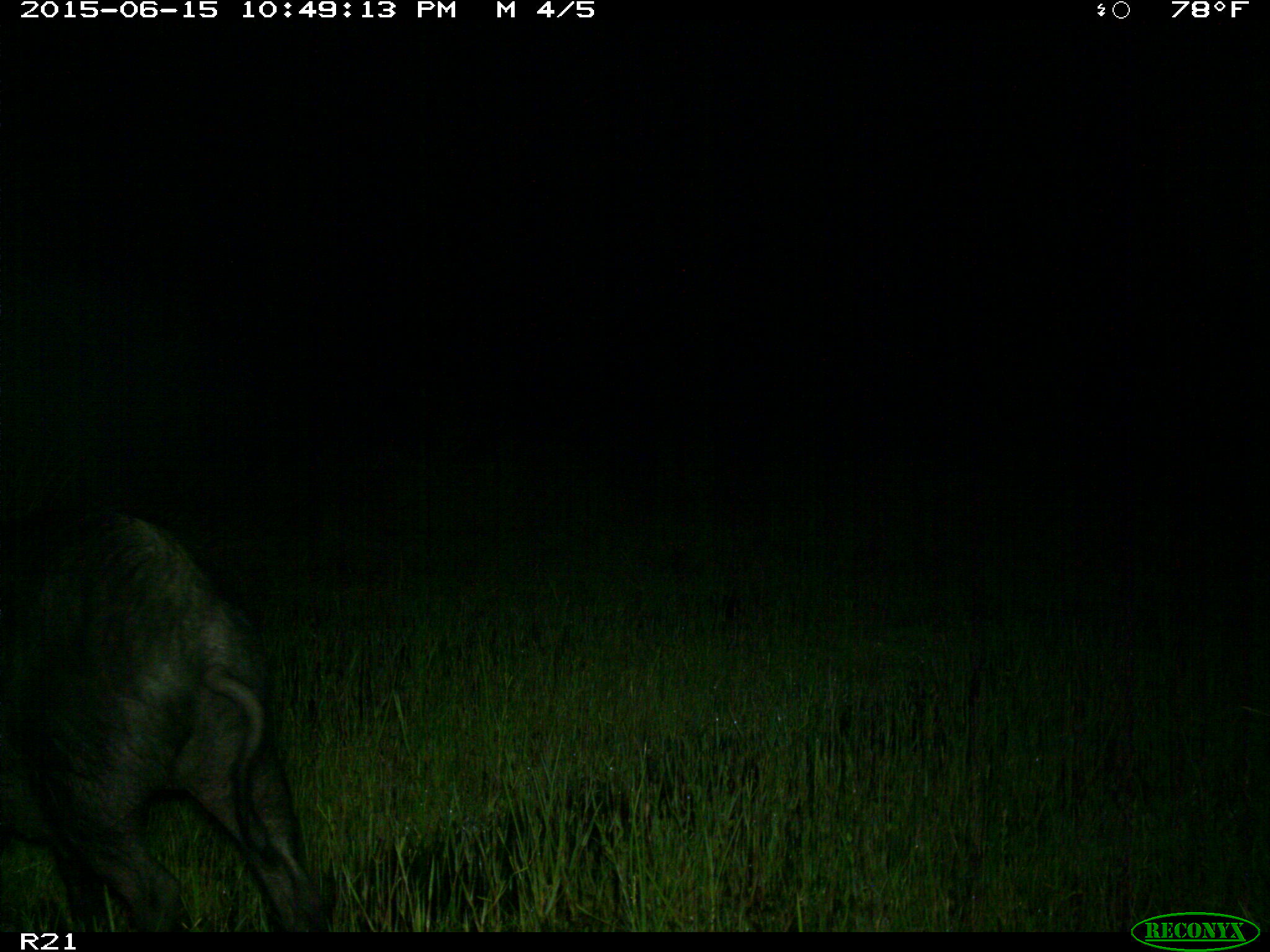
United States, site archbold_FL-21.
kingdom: Animalia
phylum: Chordata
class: Mammalia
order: Artiodactyla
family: Suidae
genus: Sus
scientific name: Sus scrofa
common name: wild boar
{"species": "Sus scrofa (wild boar)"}